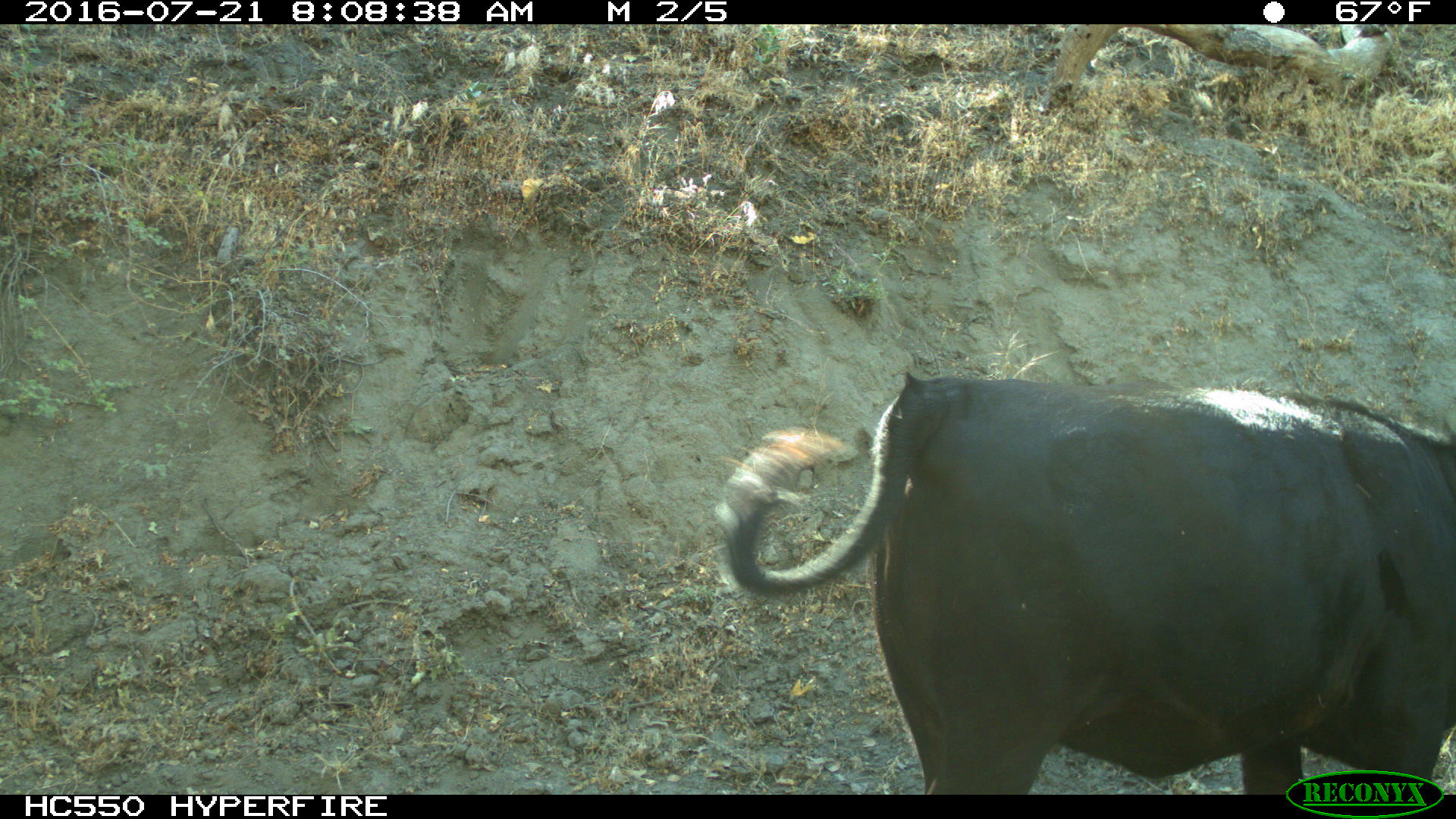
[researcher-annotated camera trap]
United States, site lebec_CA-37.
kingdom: Animalia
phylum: Chordata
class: Mammalia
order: Artiodactyla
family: Bovidae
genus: Bos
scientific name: Bos taurus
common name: domestic cow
Bos taurus (domestic cow).